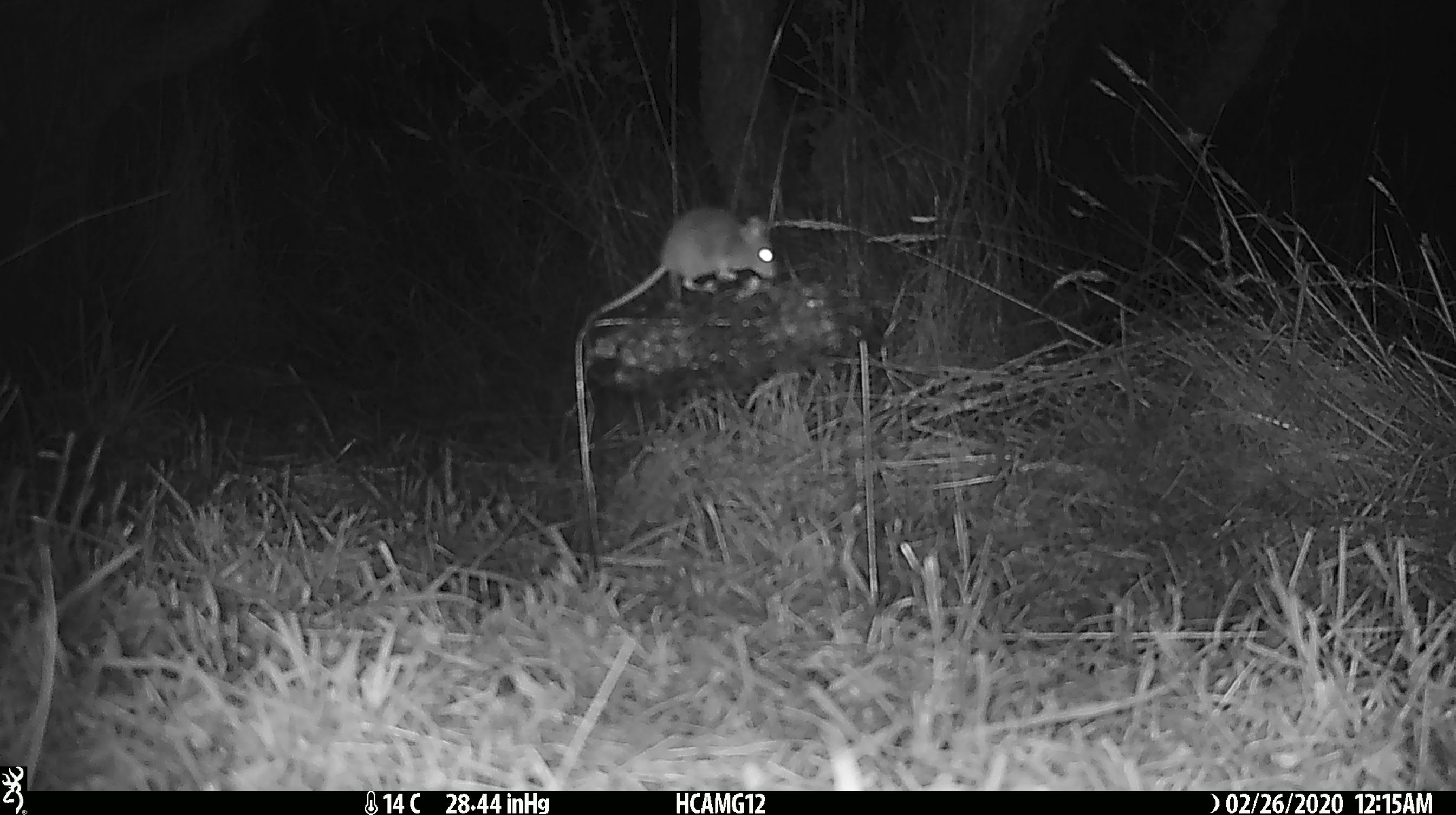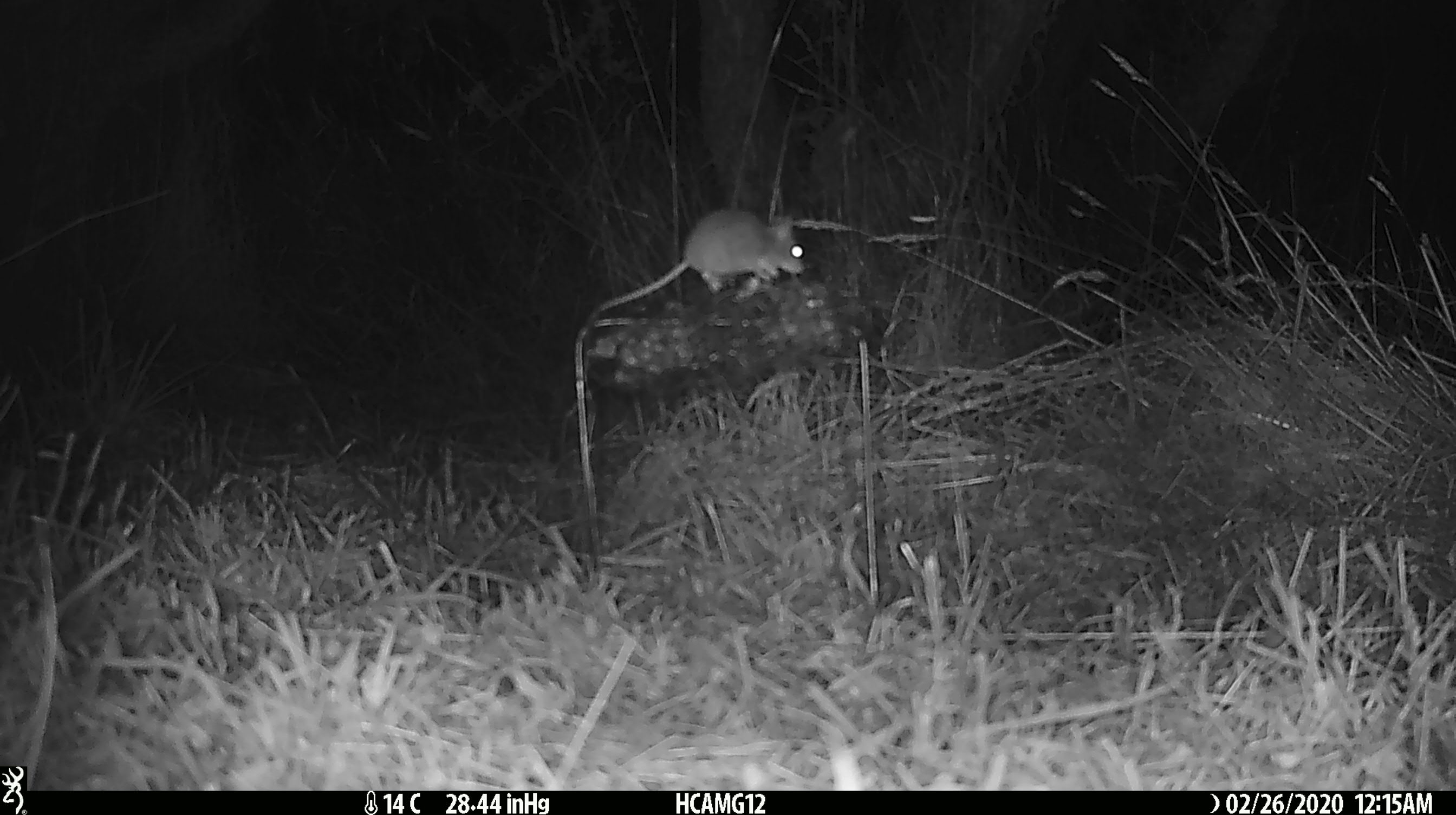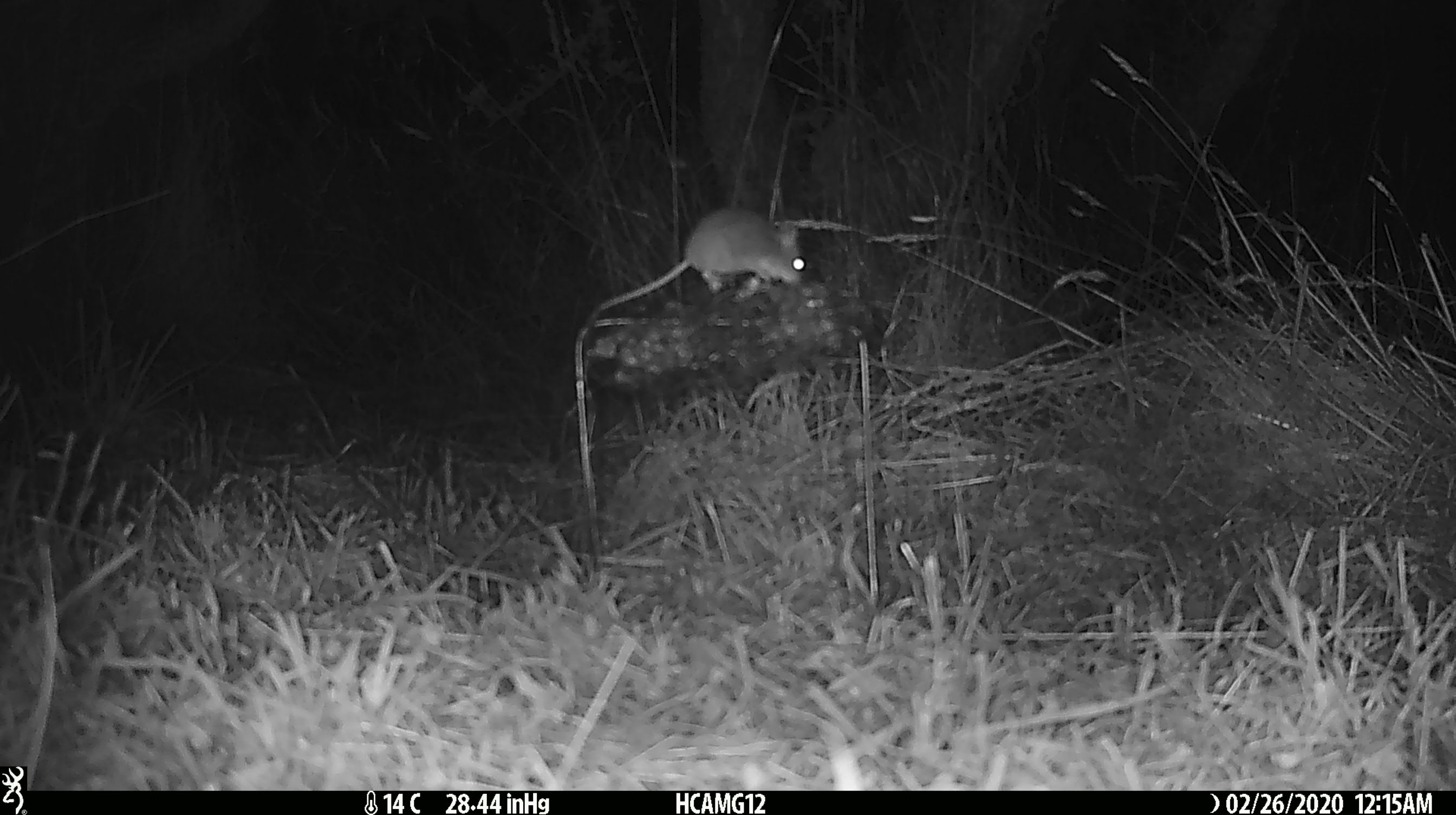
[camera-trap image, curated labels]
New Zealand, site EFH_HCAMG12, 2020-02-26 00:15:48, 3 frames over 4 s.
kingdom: Animalia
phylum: Chordata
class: Mammalia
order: Rodentia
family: Muridae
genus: Mus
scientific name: Mus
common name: mouse